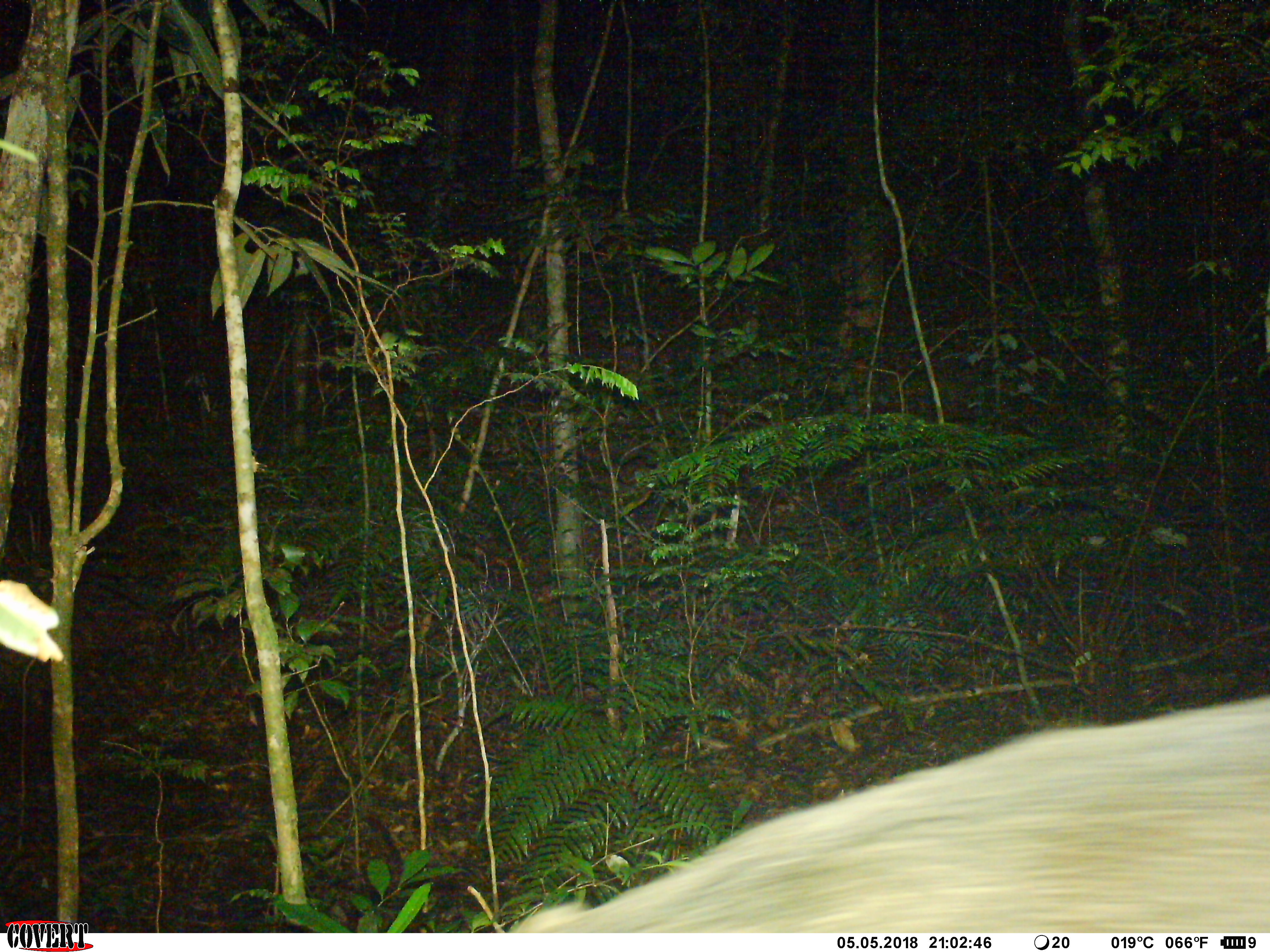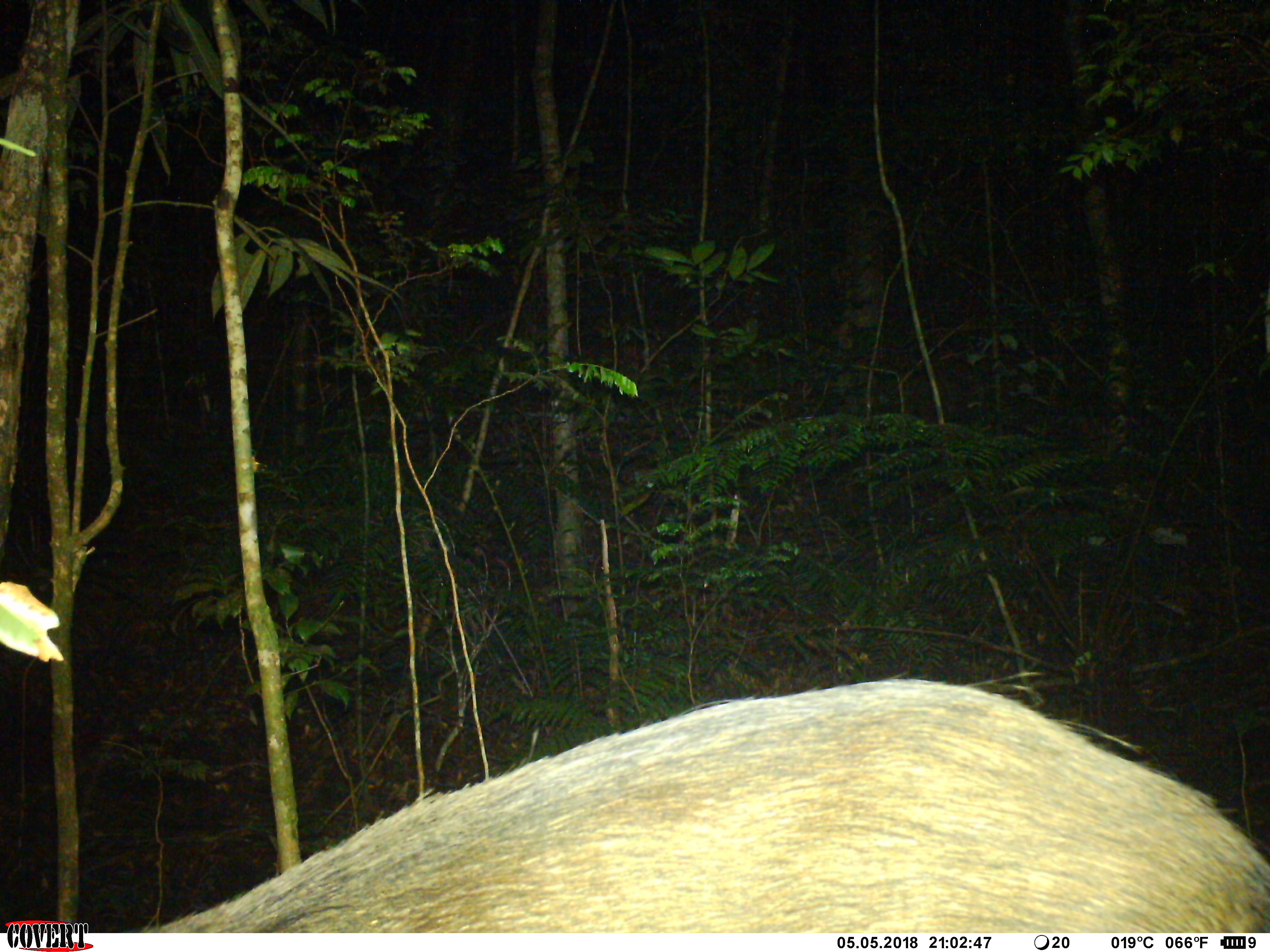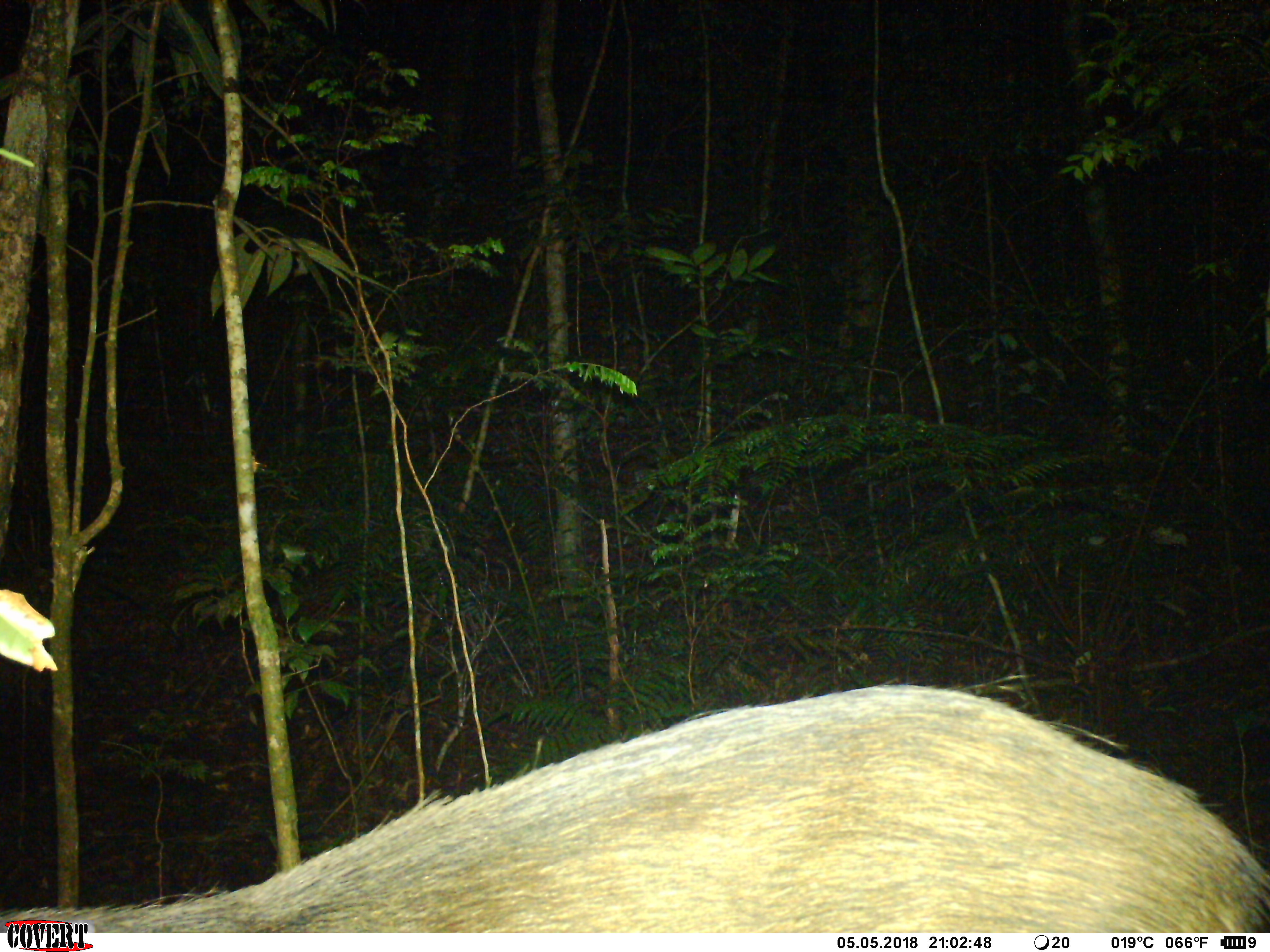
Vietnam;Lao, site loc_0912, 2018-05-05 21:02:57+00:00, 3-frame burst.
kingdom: Animalia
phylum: Chordata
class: Mammalia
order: Artiodactyla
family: Suidae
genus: Sus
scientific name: Sus scrofa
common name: eurasian wild pig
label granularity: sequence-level